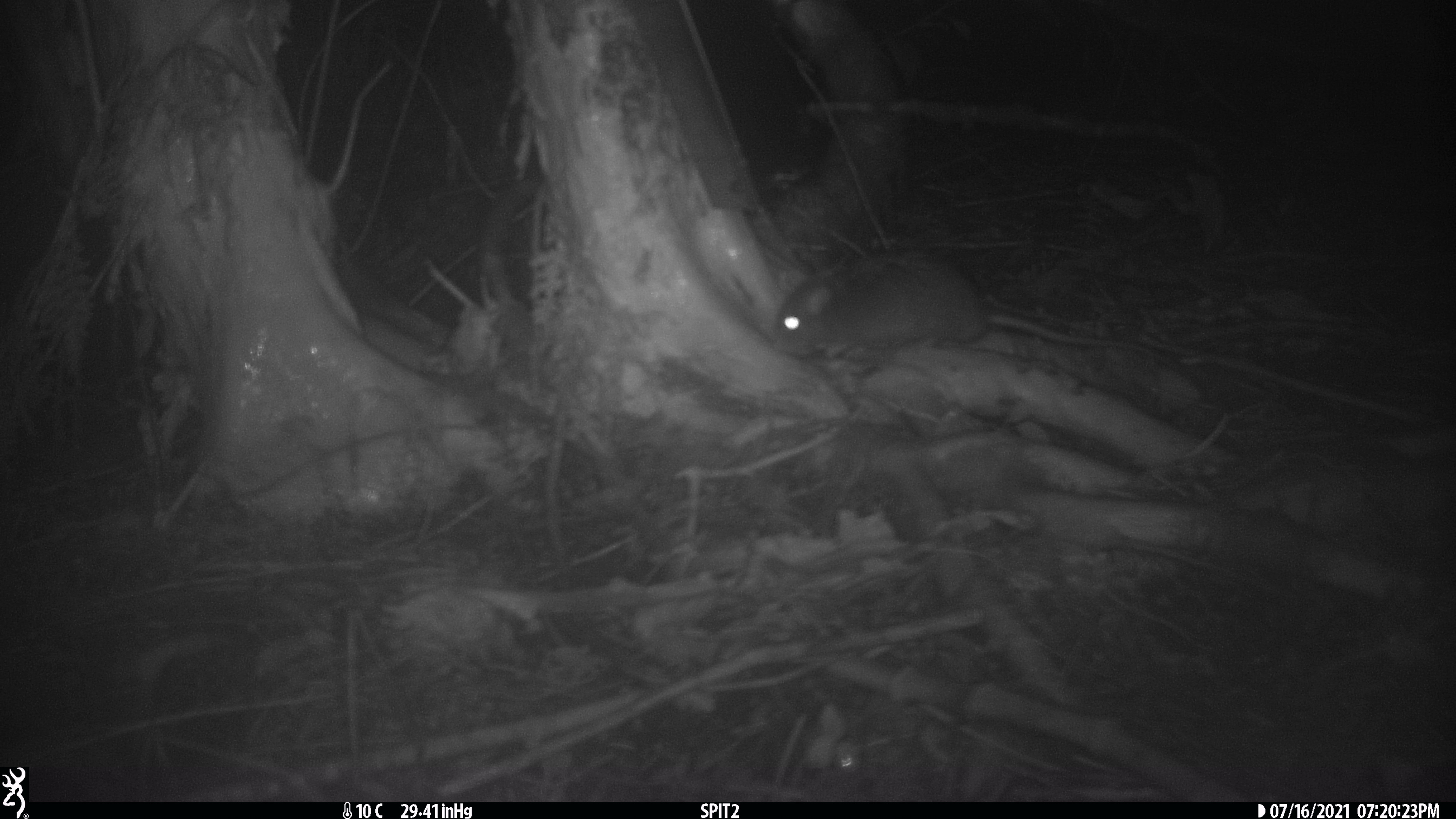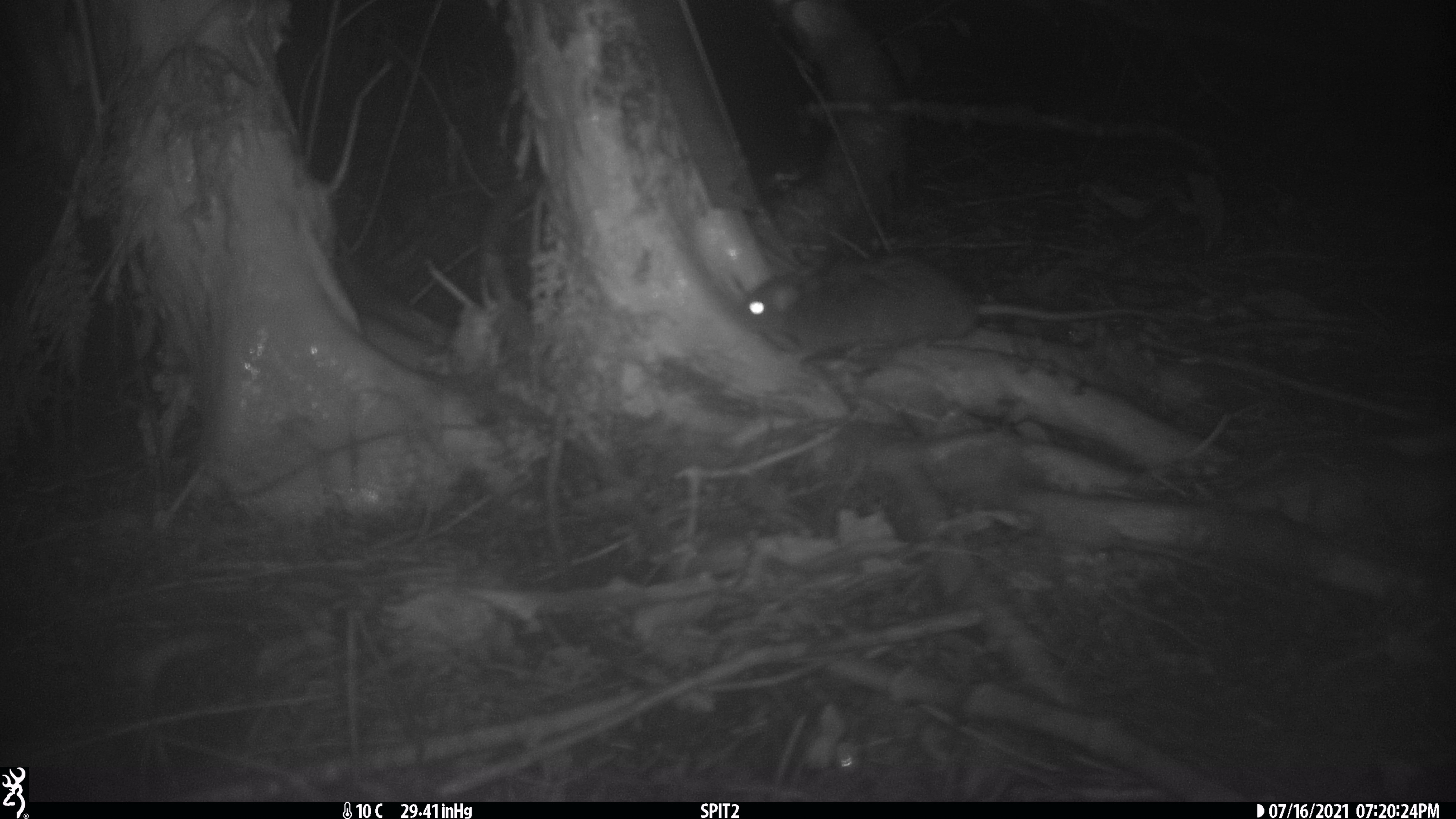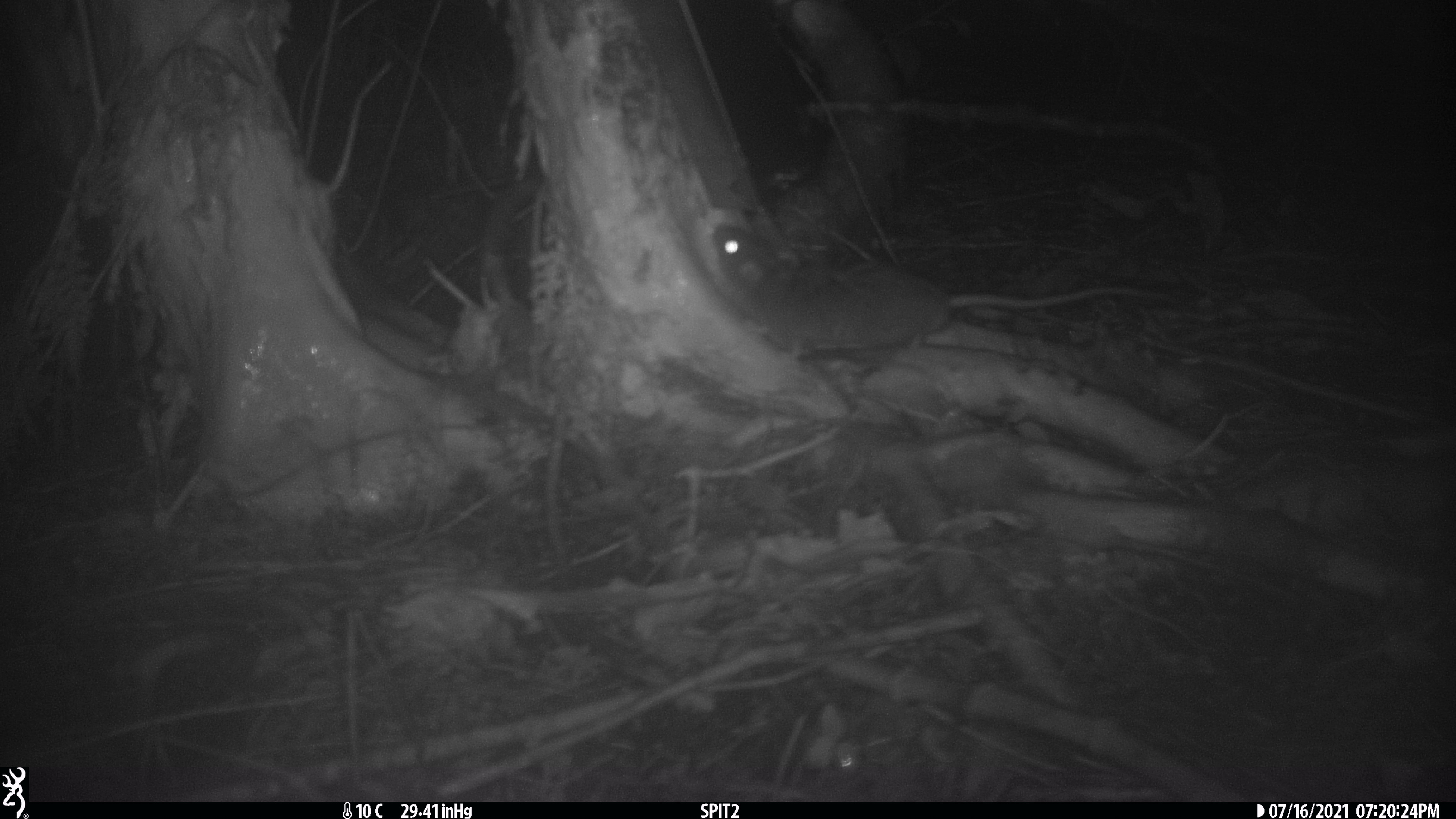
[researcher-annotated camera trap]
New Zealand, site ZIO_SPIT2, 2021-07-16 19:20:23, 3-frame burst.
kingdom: Animalia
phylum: Chordata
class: Mammalia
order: Rodentia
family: Muridae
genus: Rattus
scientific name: Rattus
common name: rat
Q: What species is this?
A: Rat (Rattus).